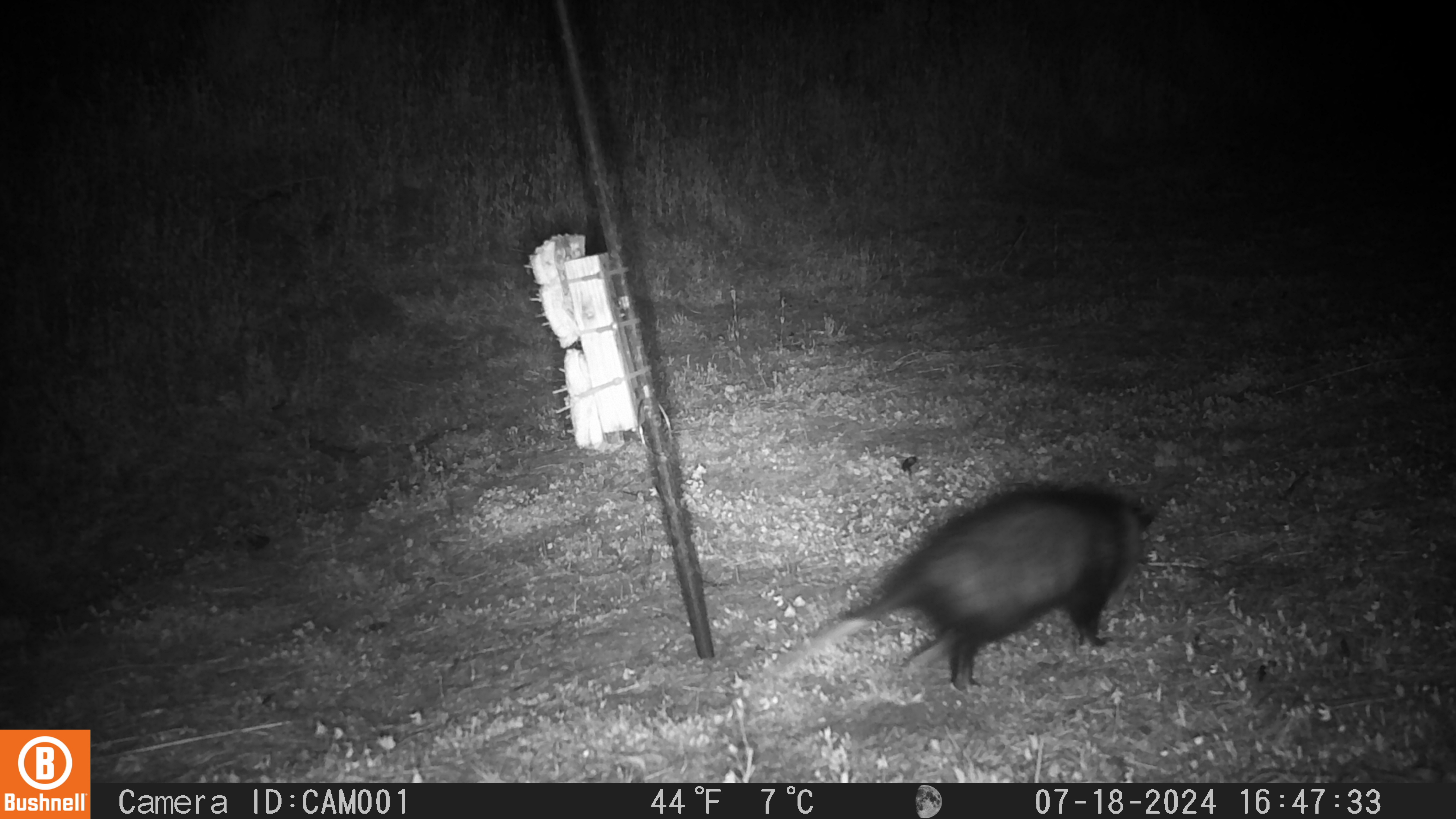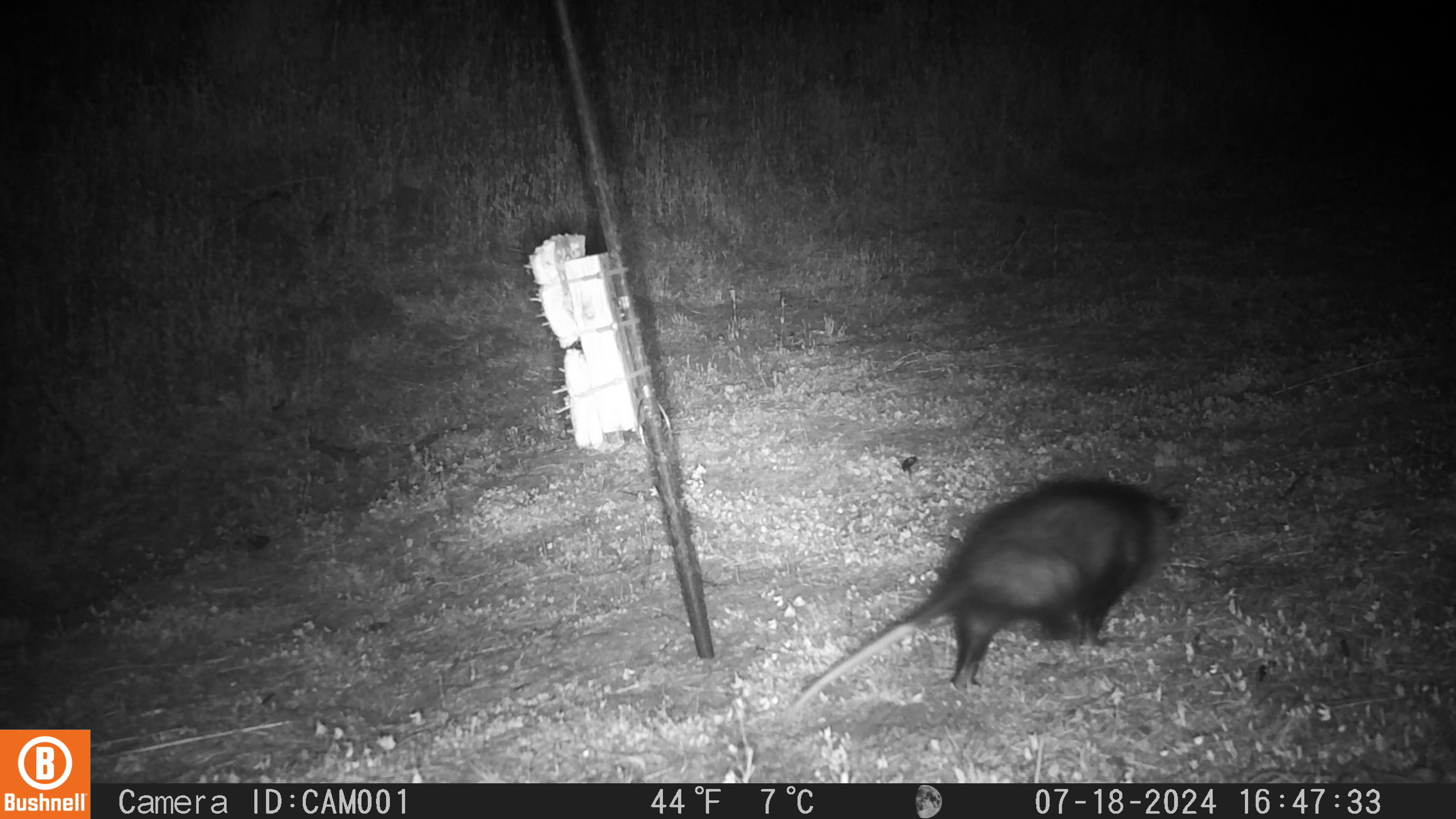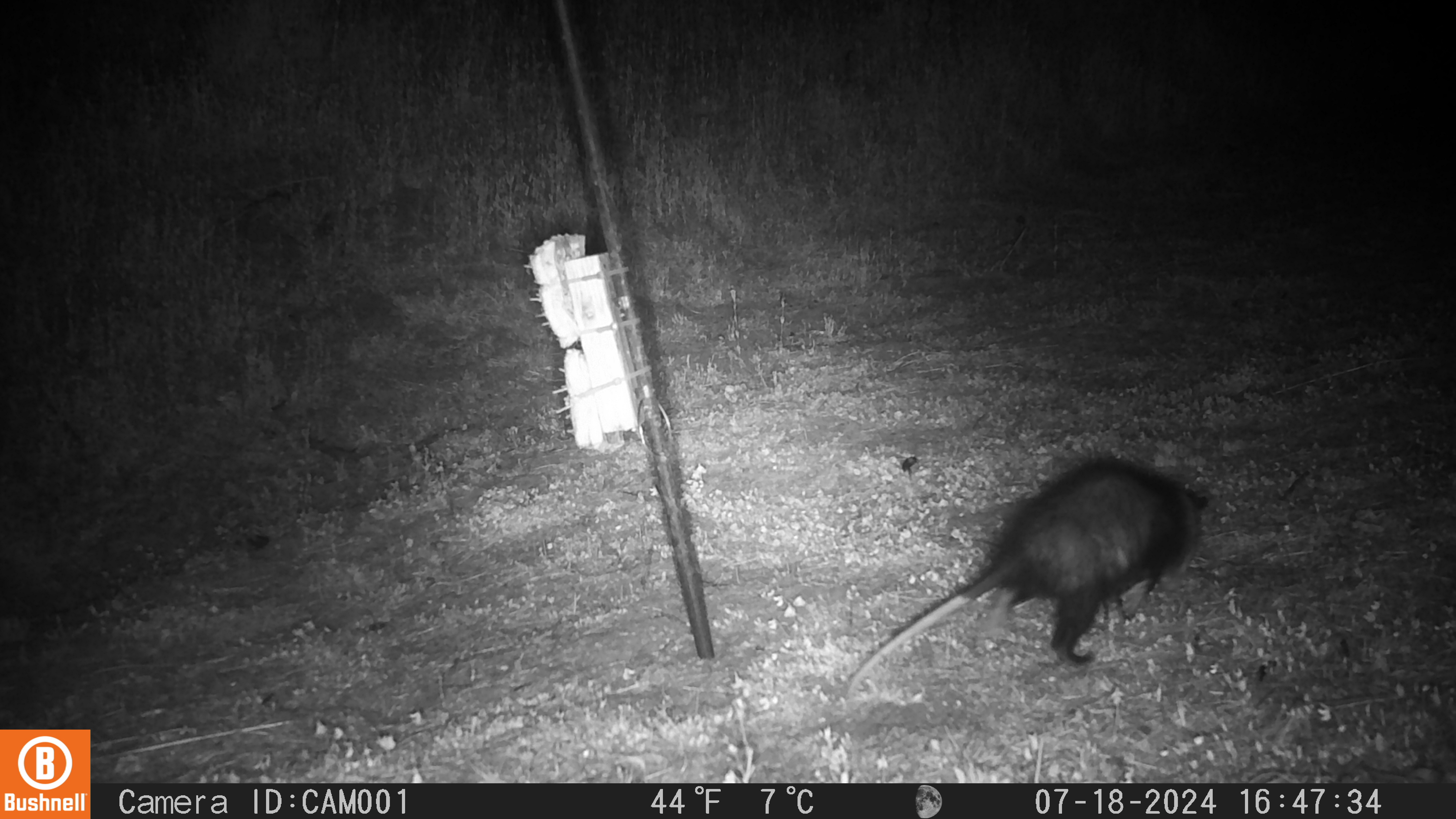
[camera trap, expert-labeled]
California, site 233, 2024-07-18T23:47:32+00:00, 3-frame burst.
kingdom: Animalia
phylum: Chordata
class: Mammalia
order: Didelphimorphia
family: Didelphidae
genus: Didelphis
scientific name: Didelphis virginiana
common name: virginia opossum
Virginia opossum (Didelphis virginiana).